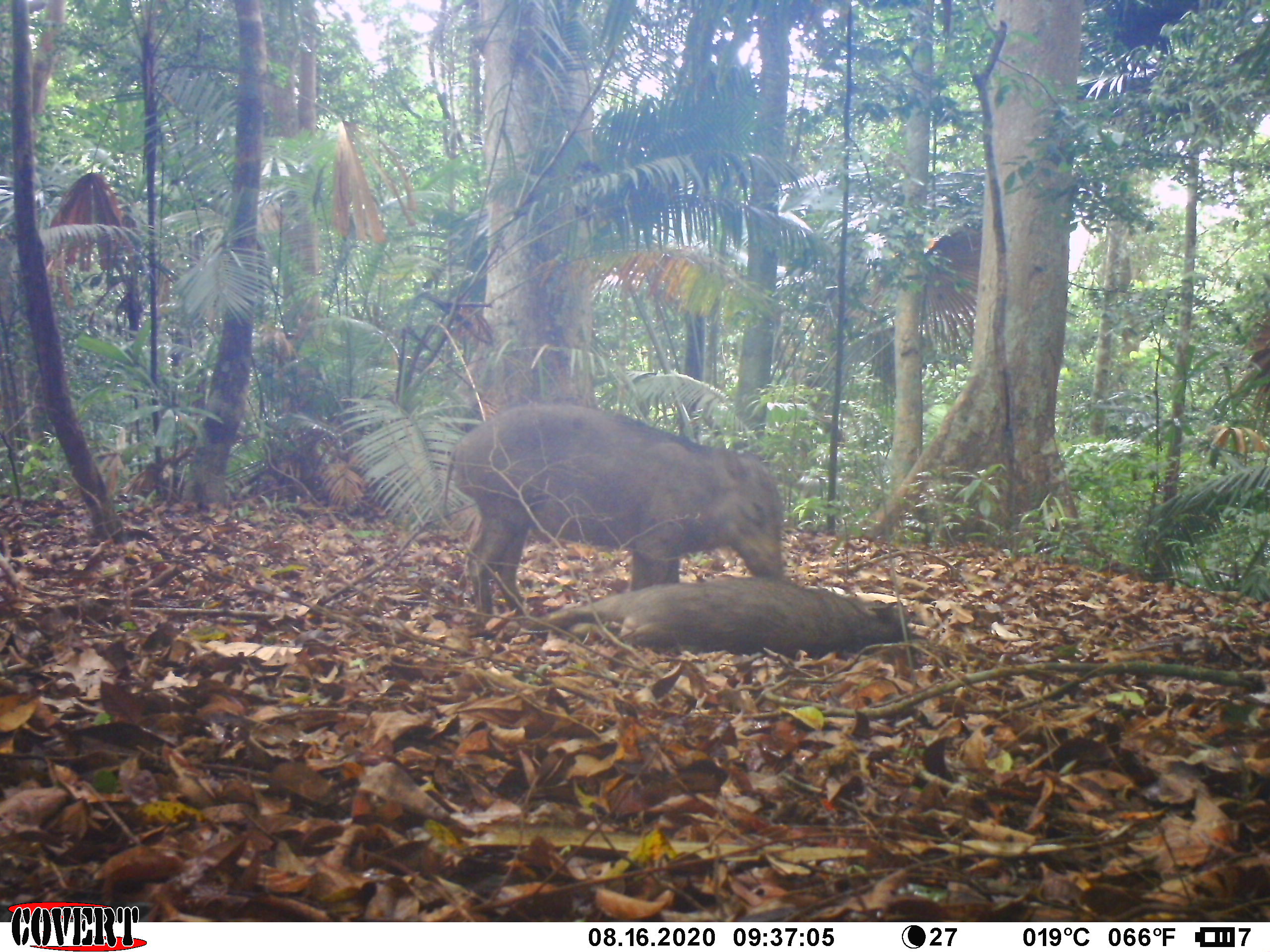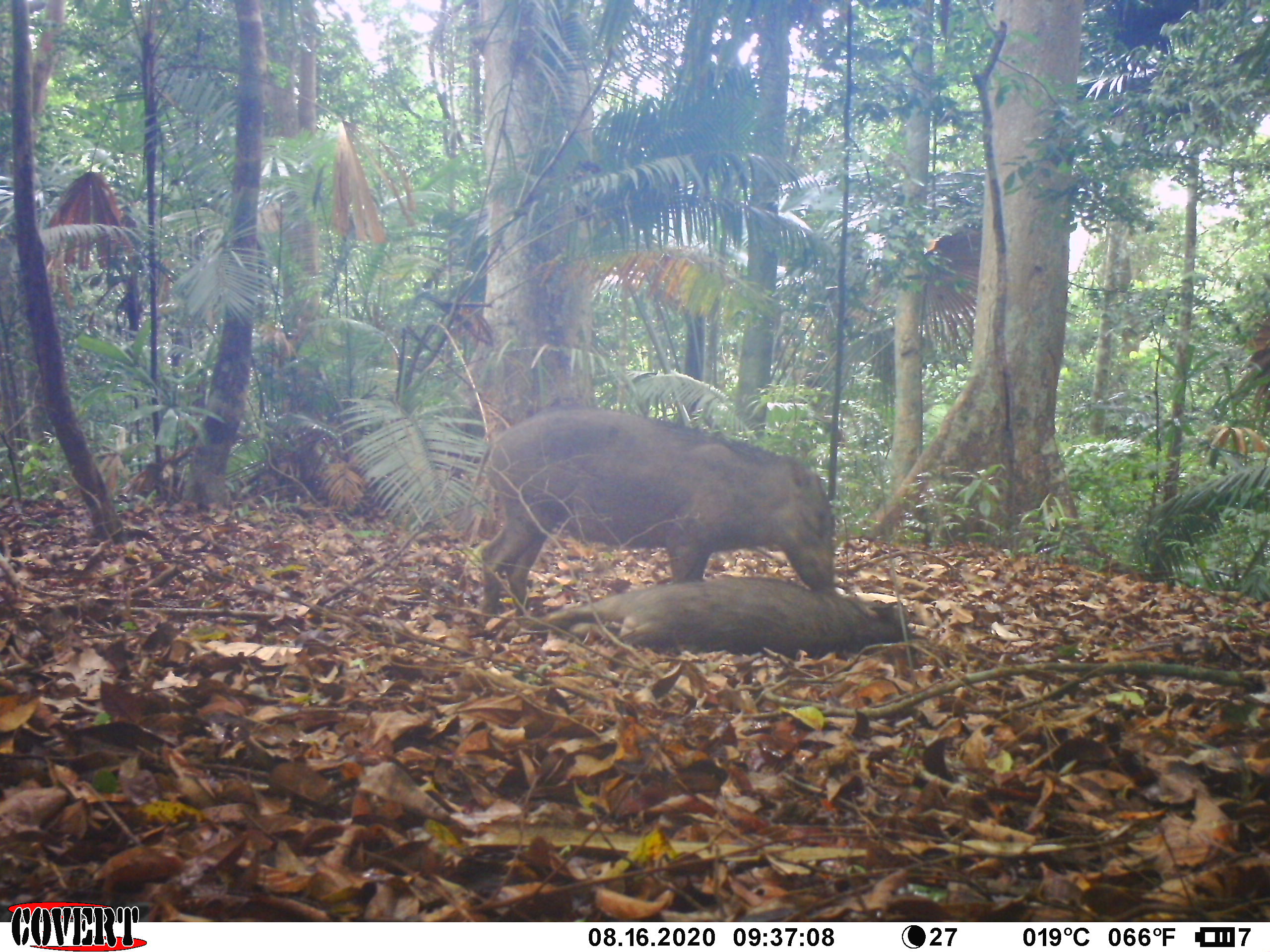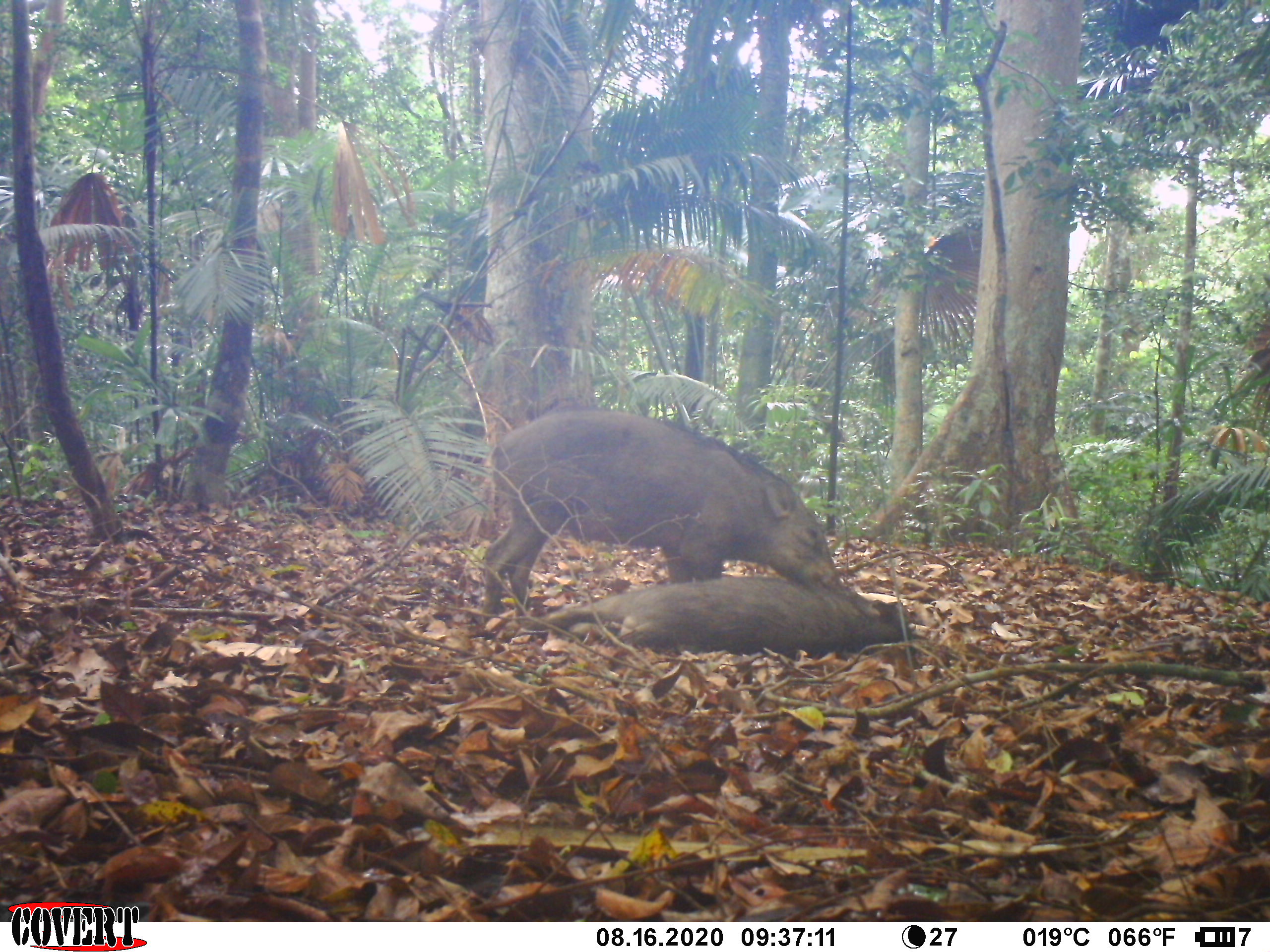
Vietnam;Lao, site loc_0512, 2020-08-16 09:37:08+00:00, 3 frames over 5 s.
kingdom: Animalia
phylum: Chordata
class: Mammalia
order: Artiodactyla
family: Suidae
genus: Sus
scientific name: Sus scrofa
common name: eurasian wild pig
Eurasian wild pig (Sus scrofa). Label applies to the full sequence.